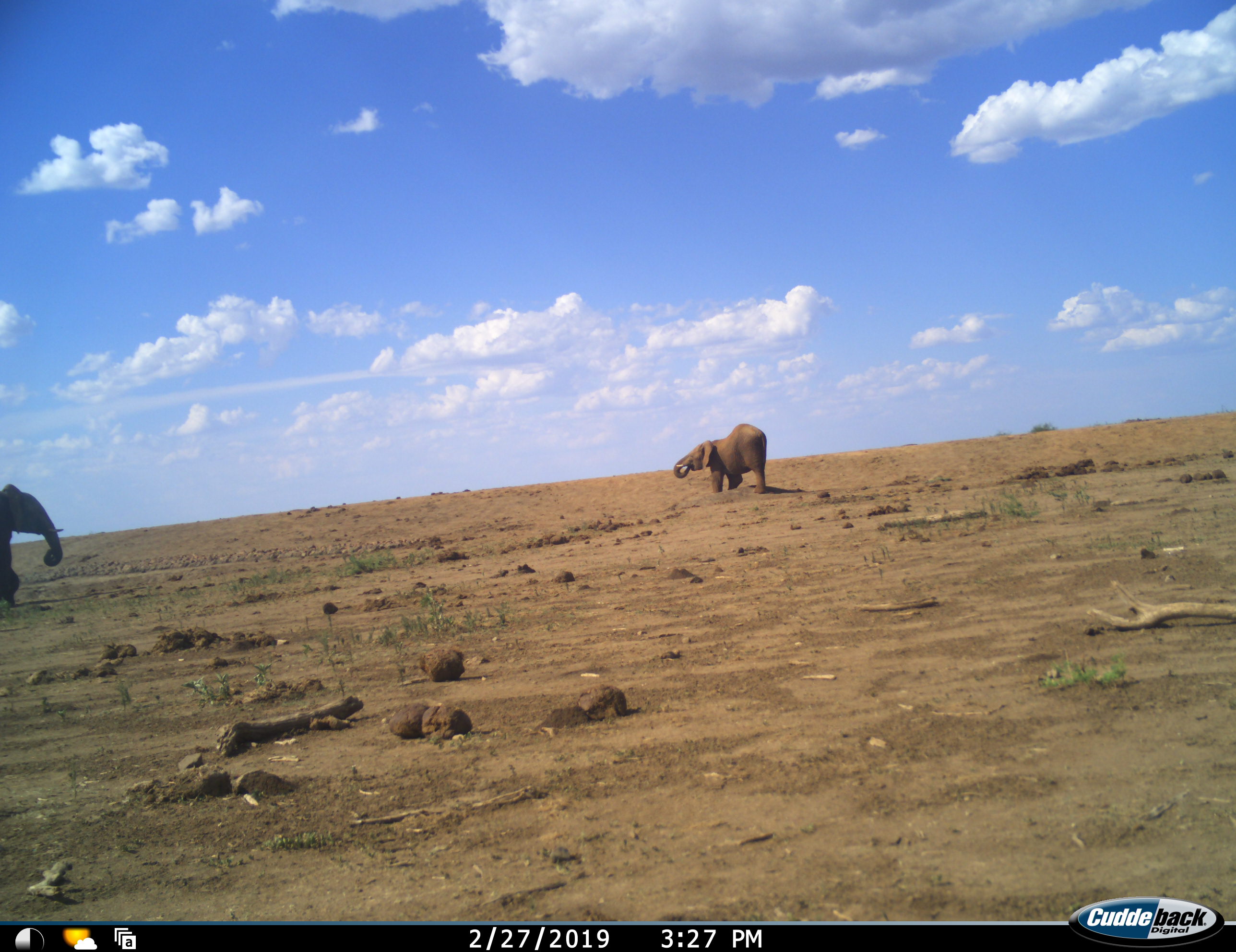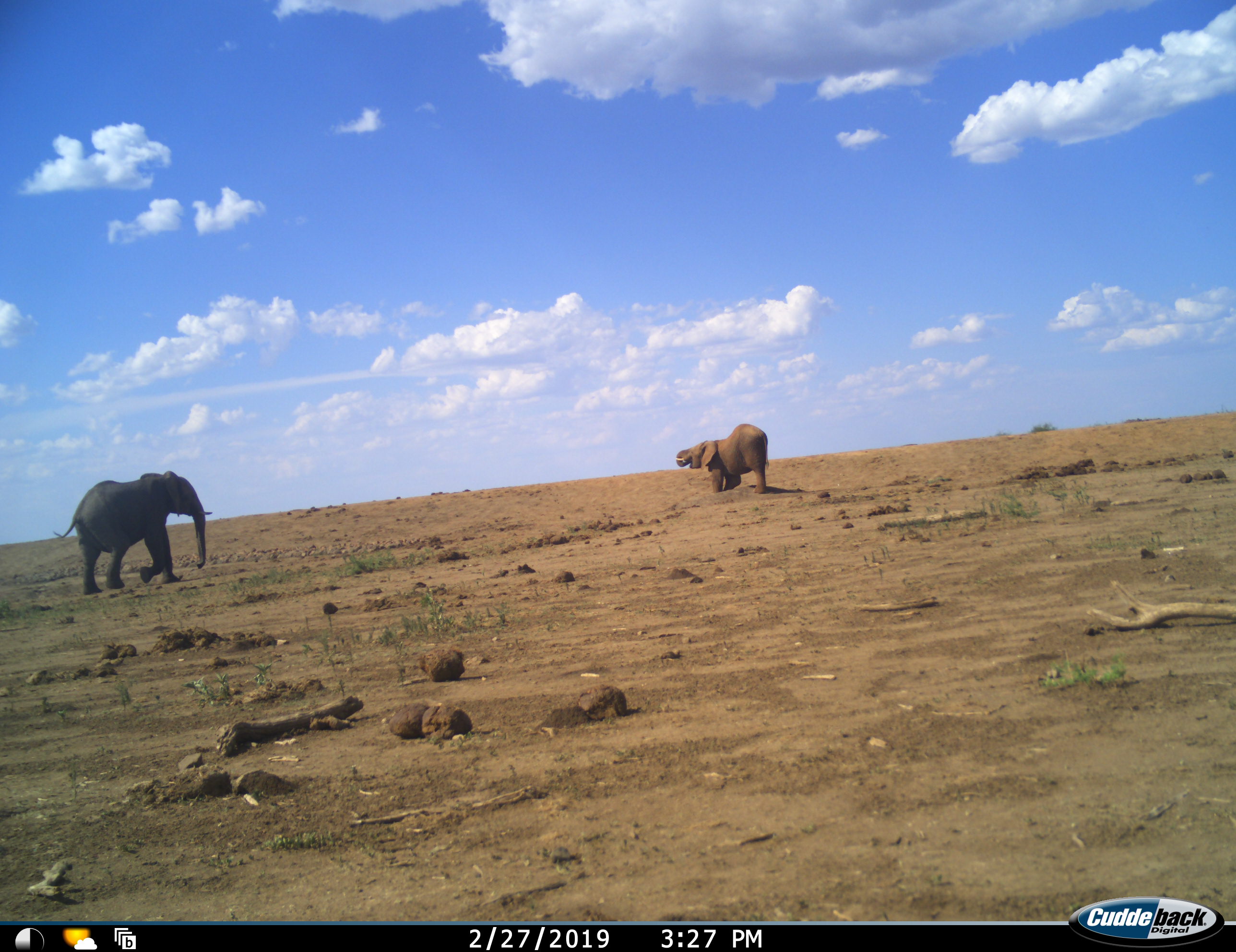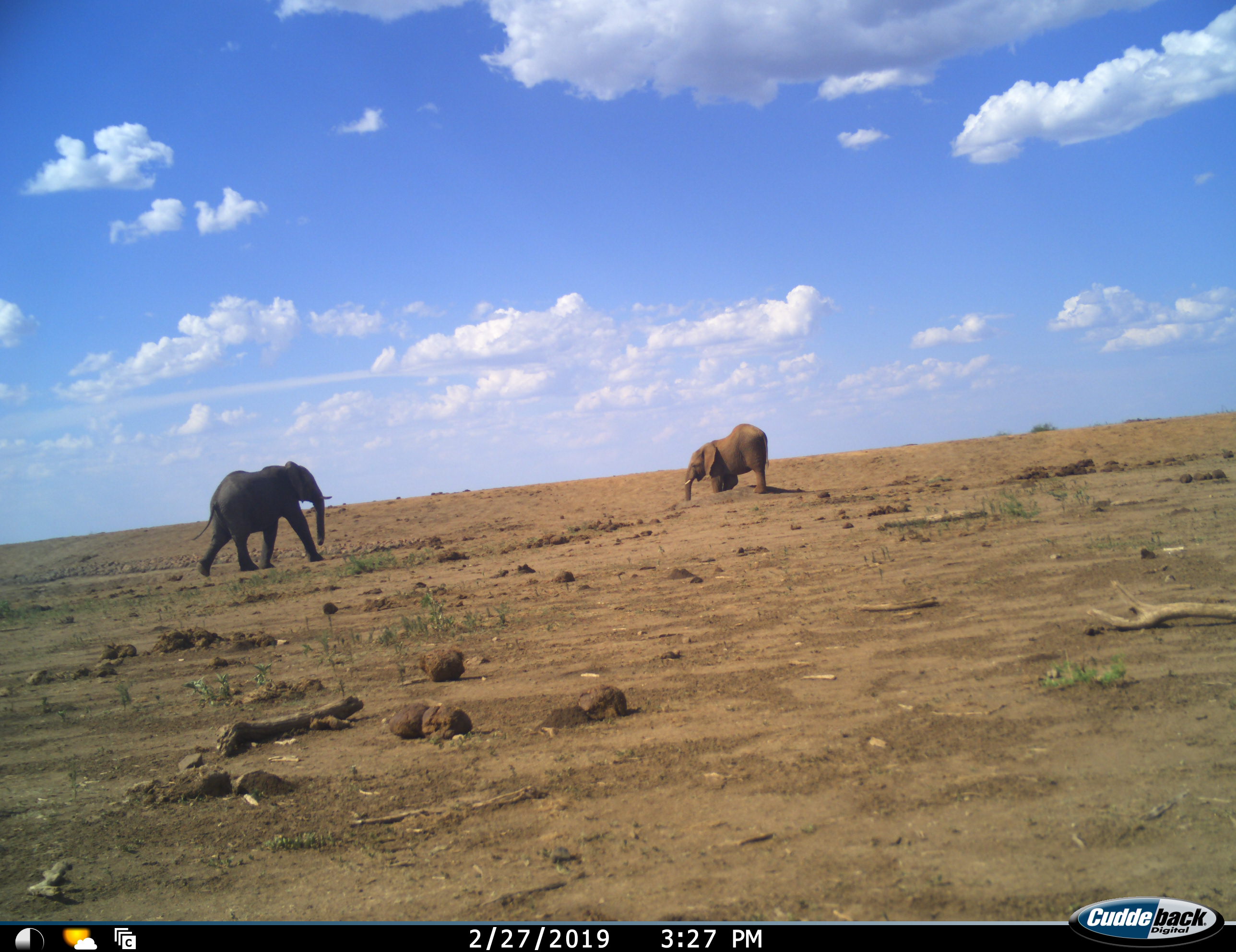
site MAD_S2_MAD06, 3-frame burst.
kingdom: Animalia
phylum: Chordata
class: Mammalia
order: Proboscidea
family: Elephantidae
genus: Loxodonta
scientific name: Loxodonta africana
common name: african bush elephant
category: elephant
Elephant (african bush elephant) (Loxodonta africana), count 2. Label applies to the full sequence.